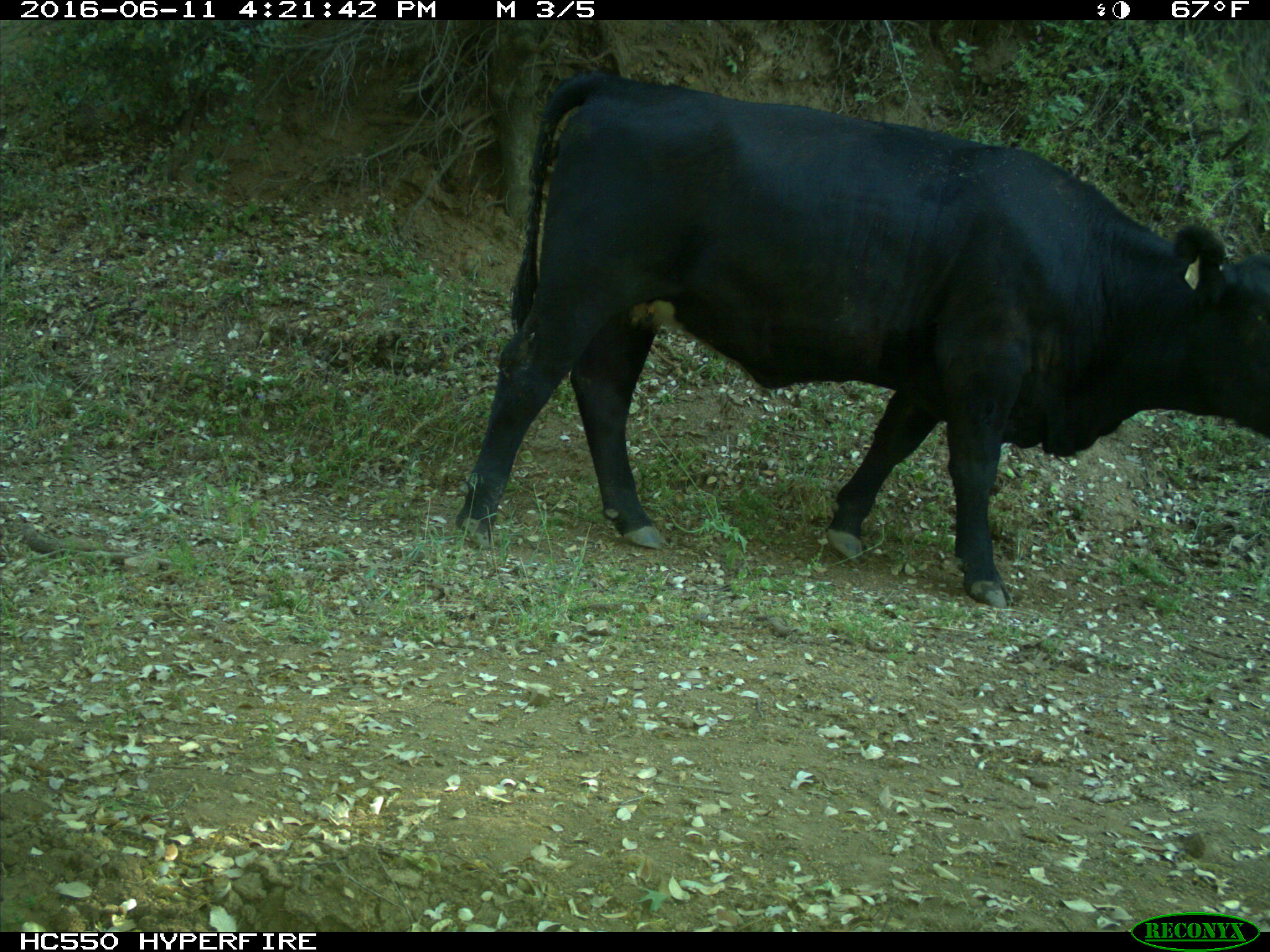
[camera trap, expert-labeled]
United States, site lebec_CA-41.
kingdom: Animalia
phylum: Chordata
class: Mammalia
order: Artiodactyla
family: Bovidae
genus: Bos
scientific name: Bos taurus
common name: domestic cow